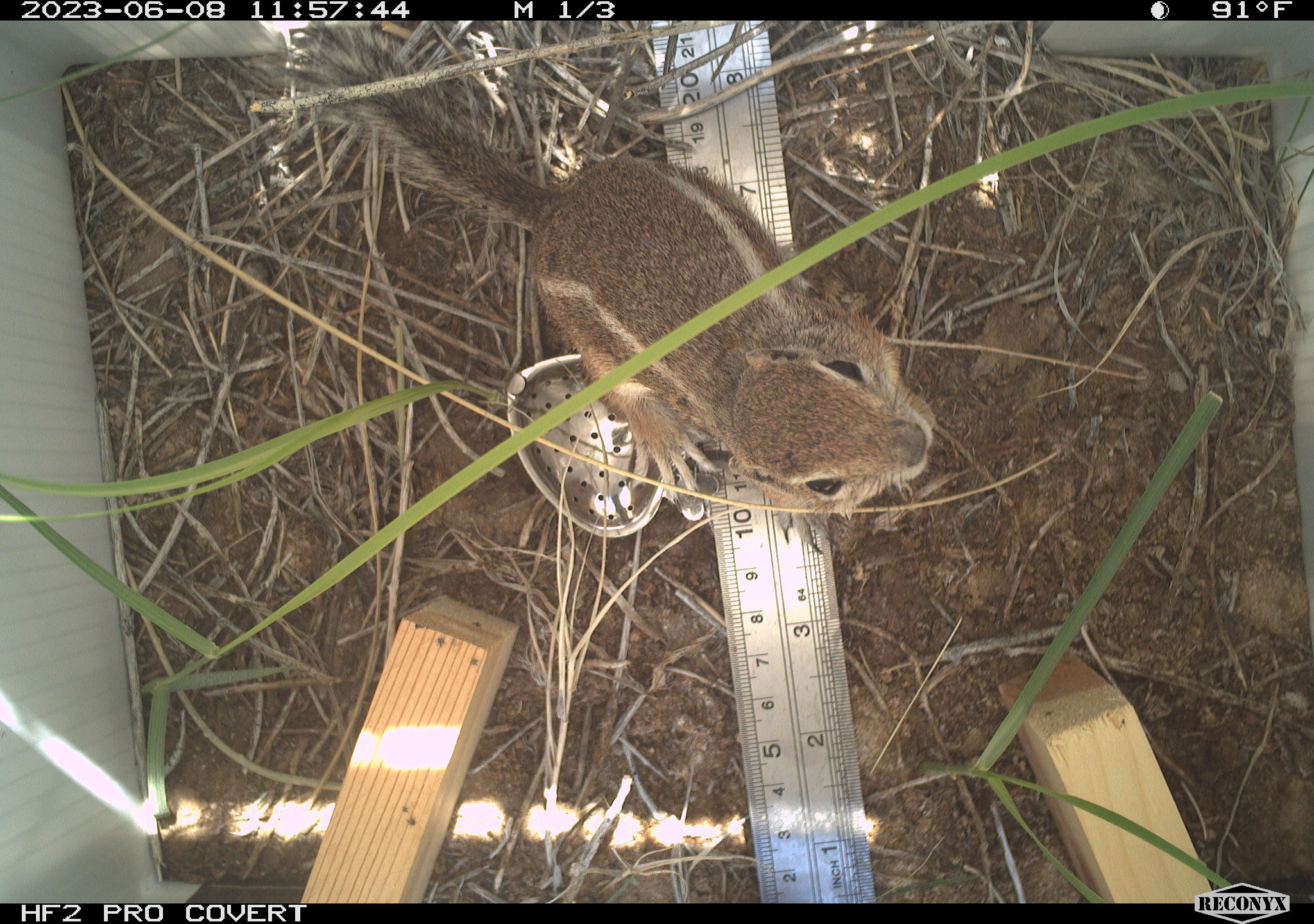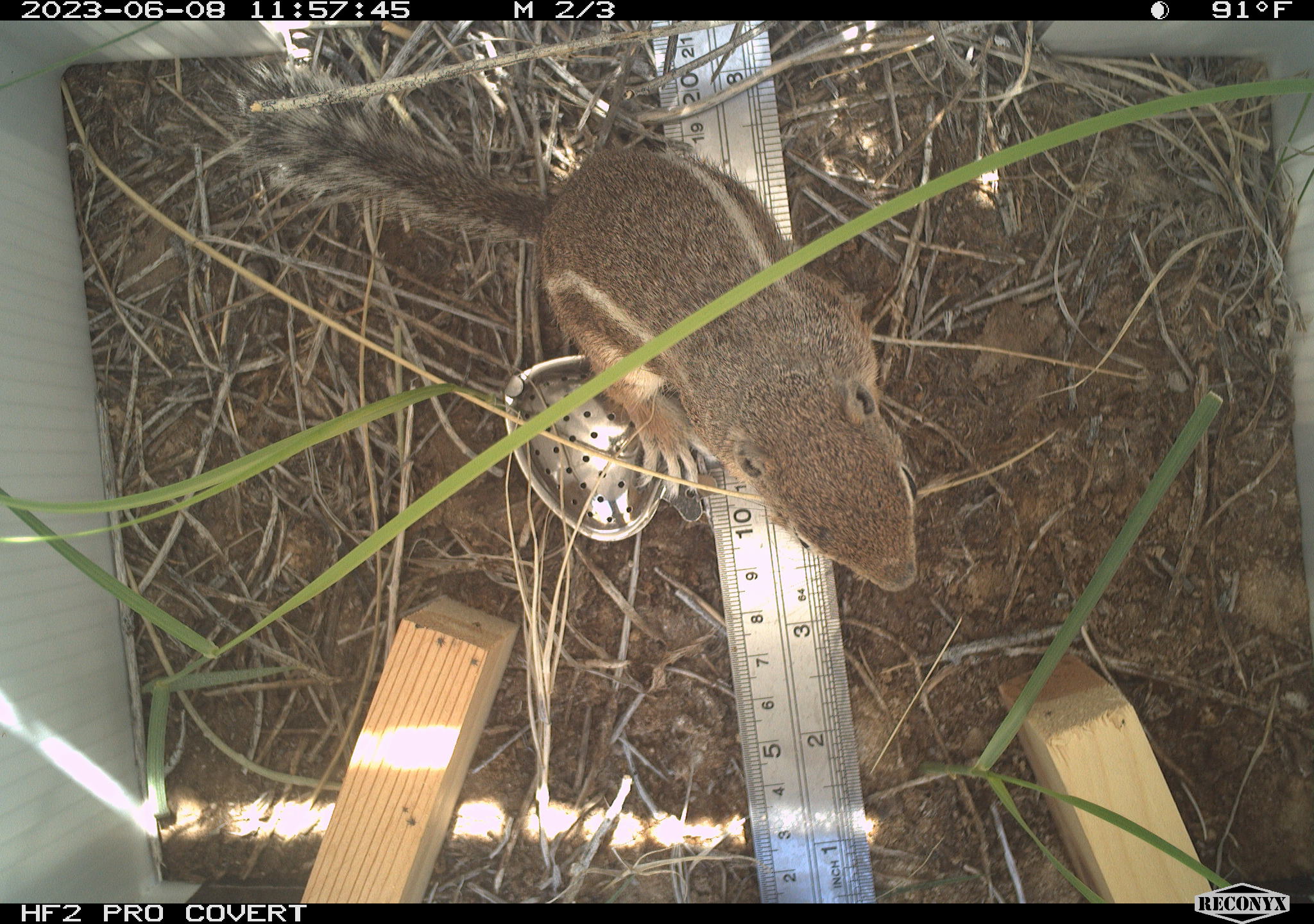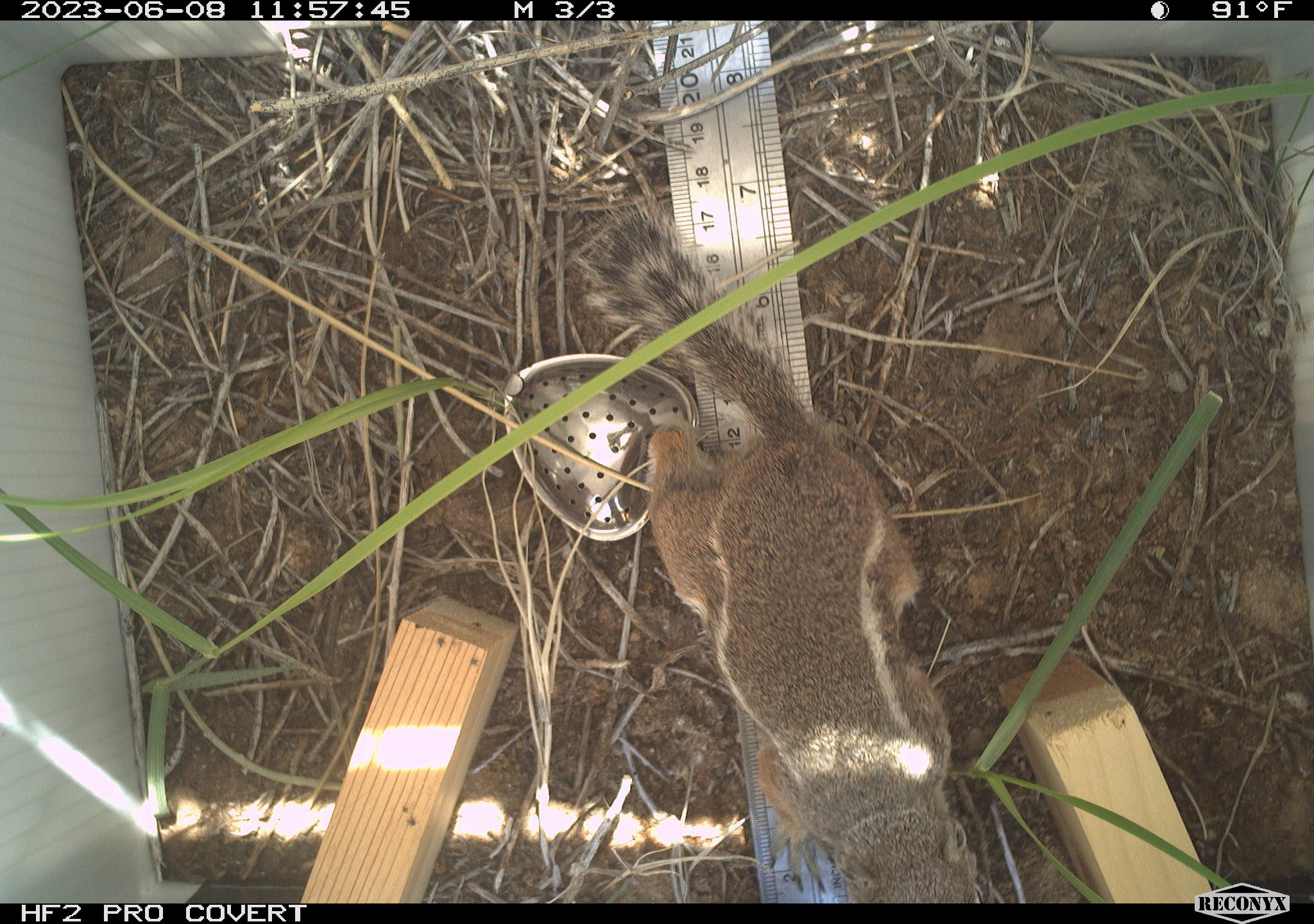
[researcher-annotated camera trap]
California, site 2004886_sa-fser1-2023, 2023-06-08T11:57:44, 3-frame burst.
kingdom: Animalia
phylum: Chordata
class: Mammalia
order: Rodentia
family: Sciuridae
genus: Ammospermophilus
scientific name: Ammospermophilus leucurus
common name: white-tailed antelope squirrel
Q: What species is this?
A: White-tailed antelope squirrel (Ammospermophilus leucurus).